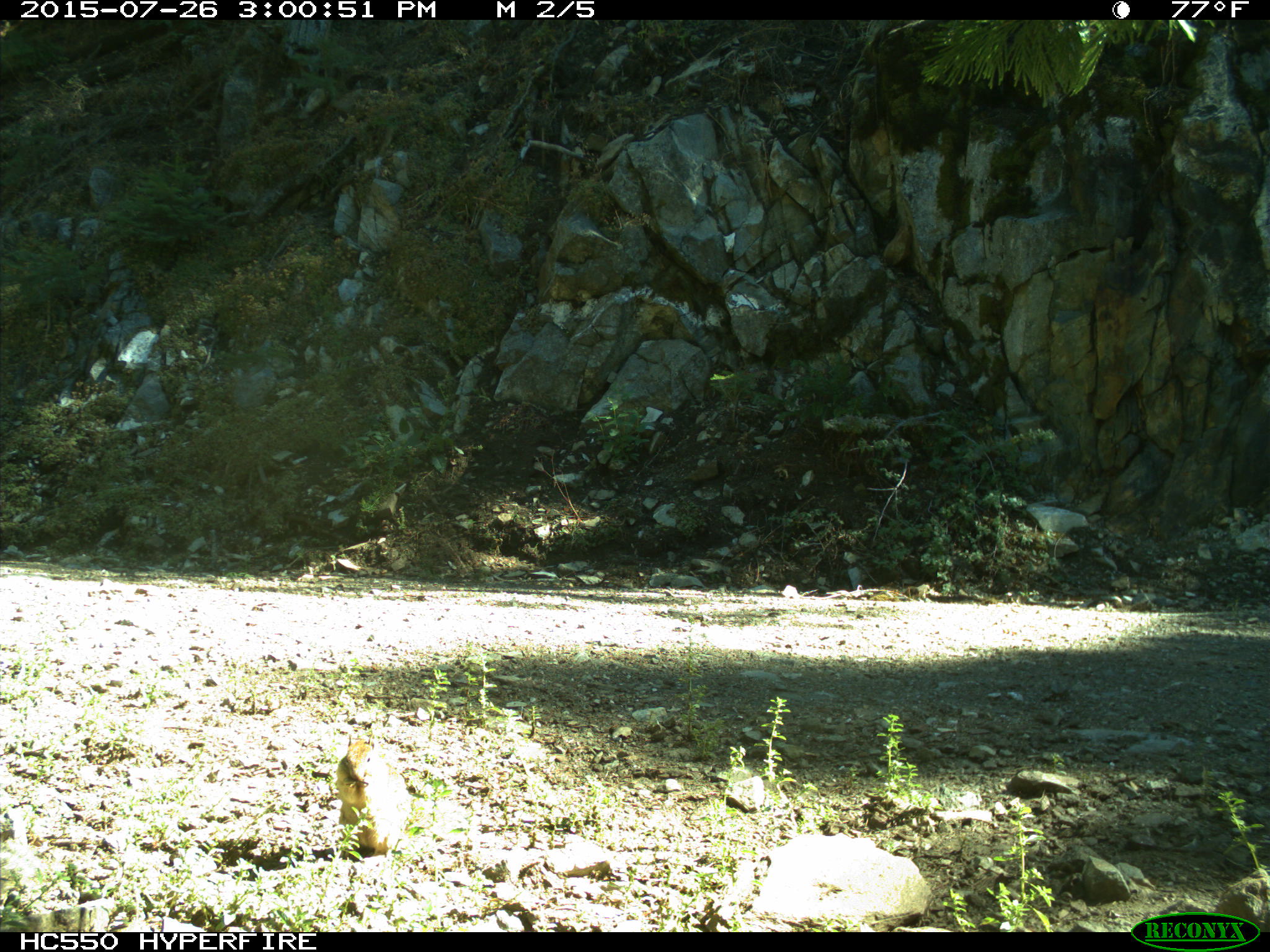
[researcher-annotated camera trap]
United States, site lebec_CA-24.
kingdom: Animalia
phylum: Chordata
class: Mammalia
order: Rodentia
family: Sciuridae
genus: Otospermophilus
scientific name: Otospermophilus beecheyi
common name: california ground squirrel